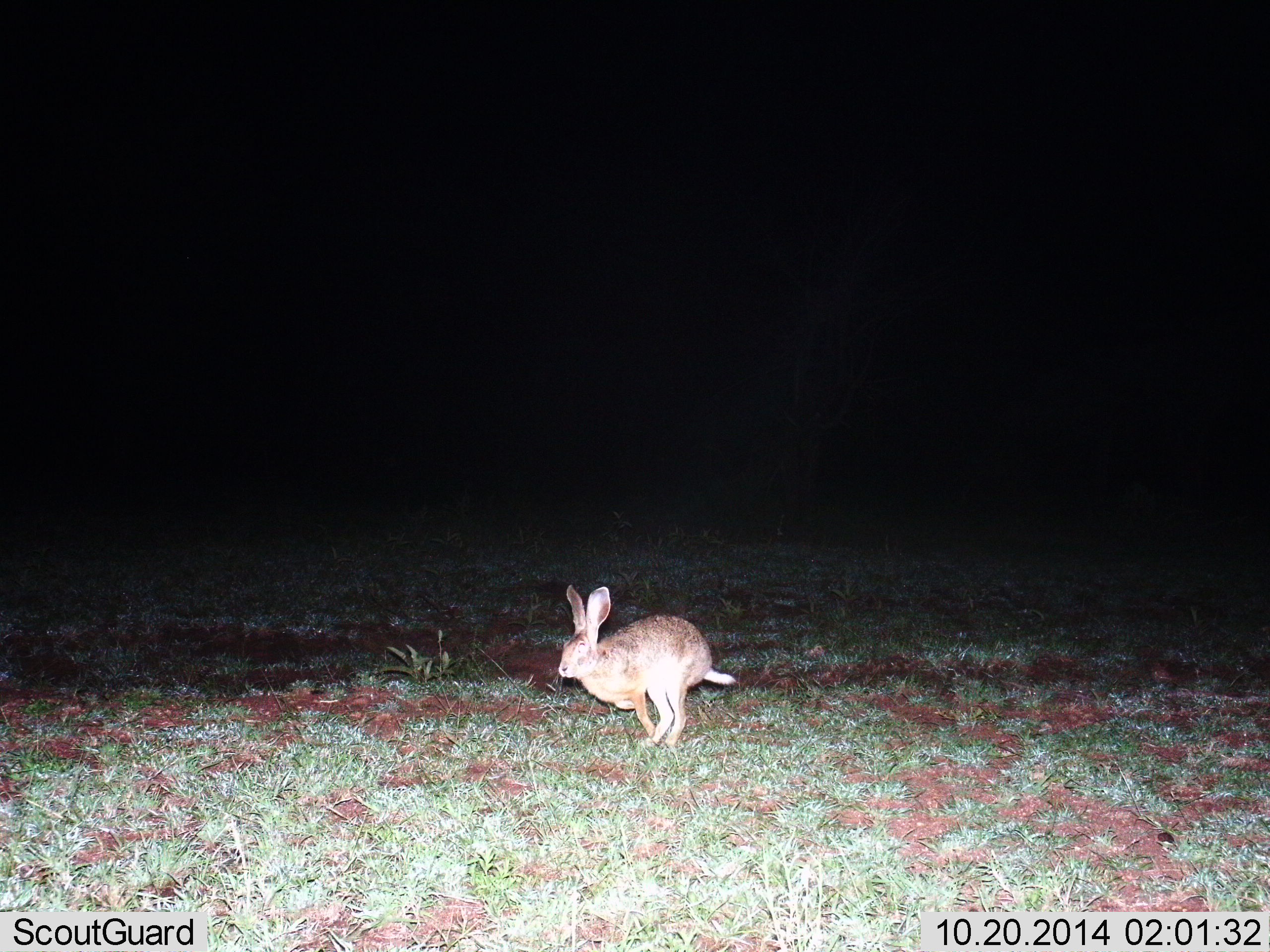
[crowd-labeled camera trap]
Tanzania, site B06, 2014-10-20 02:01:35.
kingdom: Animalia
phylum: Chordata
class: Mammalia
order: Lagomorpha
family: Leporidae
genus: Lepus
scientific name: Lepus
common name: hare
Hare (Lepus), count 1. Behavior (volunteer vote fractions): standing 20%, resting 0%, moving 90%, interacting 0%. Young present (vote fraction): 0%. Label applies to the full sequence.